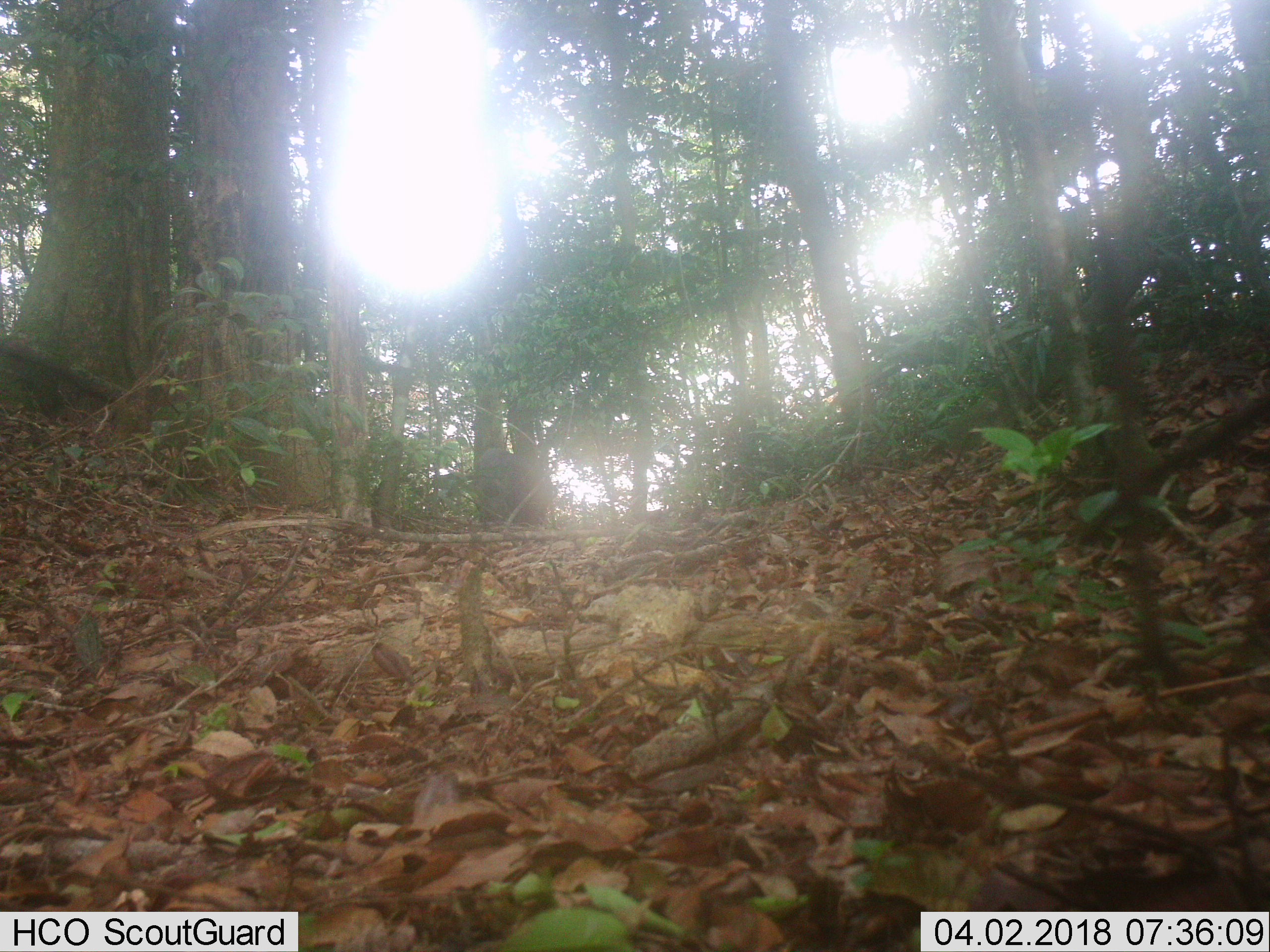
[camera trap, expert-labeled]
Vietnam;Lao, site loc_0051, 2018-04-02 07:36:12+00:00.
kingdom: Animalia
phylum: Chordata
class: Mammalia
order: Artiodactyla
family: Suidae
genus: Sus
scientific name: Sus scrofa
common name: eurasian wild pig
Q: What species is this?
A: Eurasian wild pig (Sus scrofa).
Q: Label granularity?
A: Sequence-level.